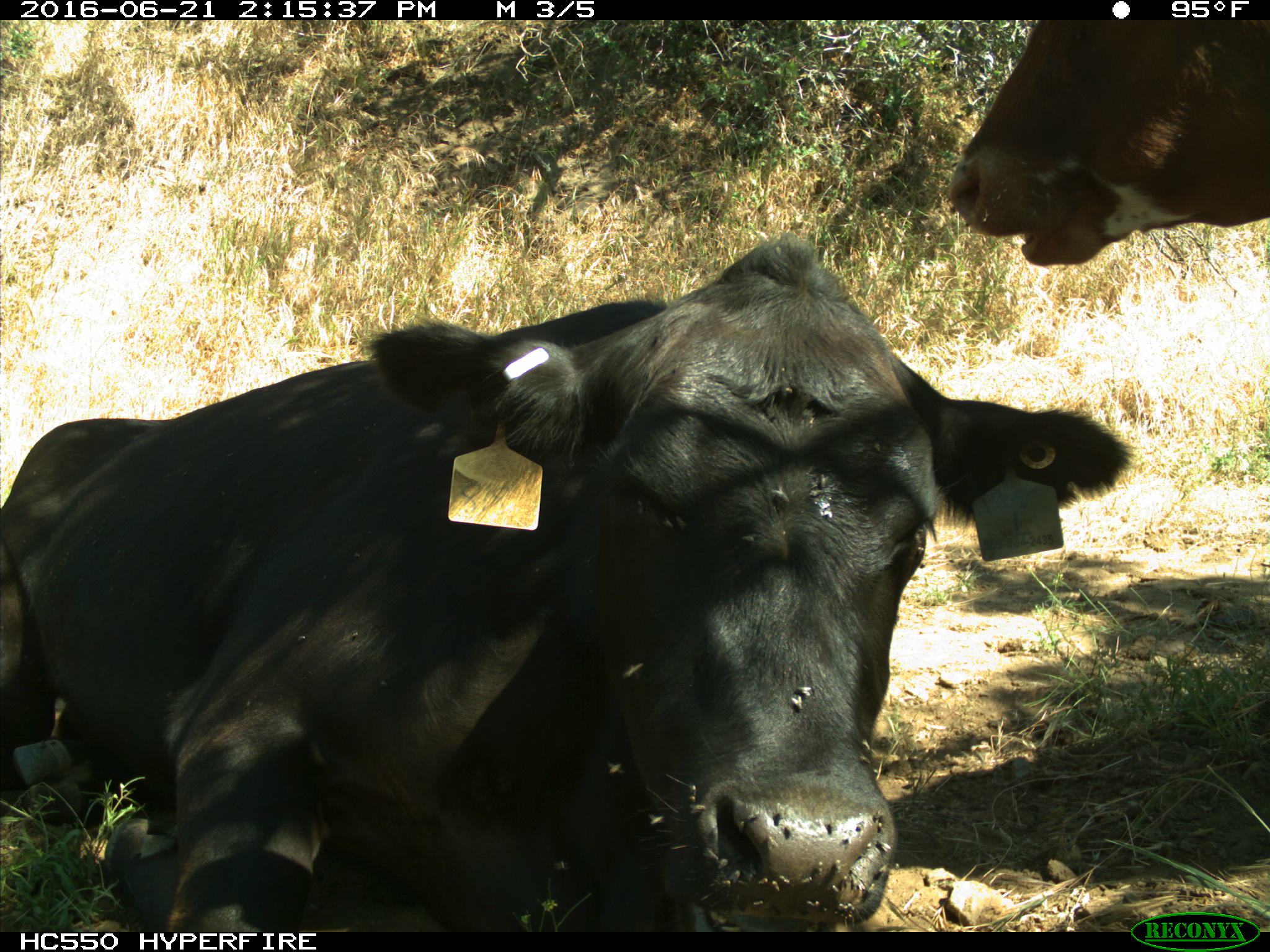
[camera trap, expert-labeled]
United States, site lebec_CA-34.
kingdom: Animalia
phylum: Chordata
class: Mammalia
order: Artiodactyla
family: Bovidae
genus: Bos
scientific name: Bos taurus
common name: domestic cow